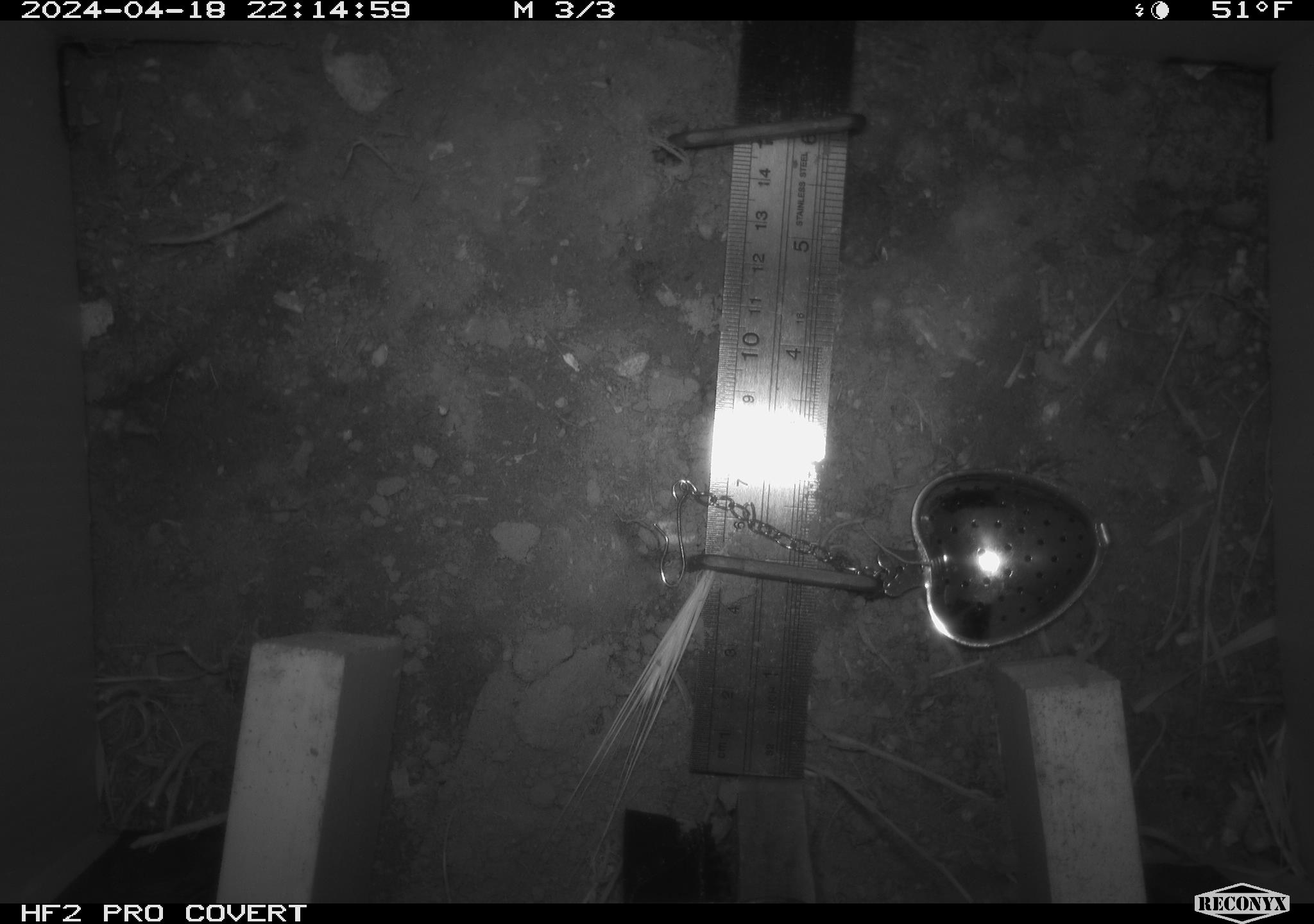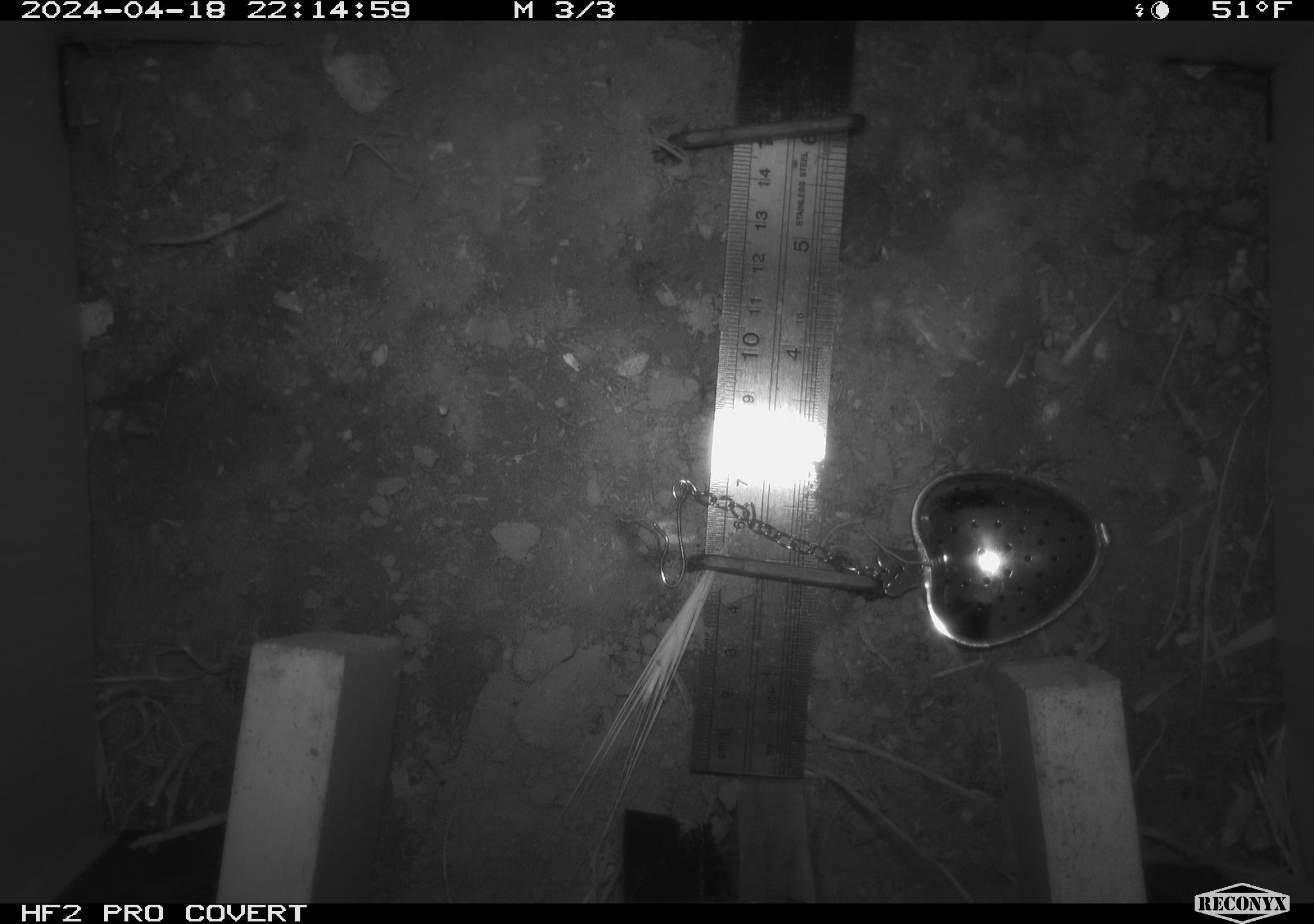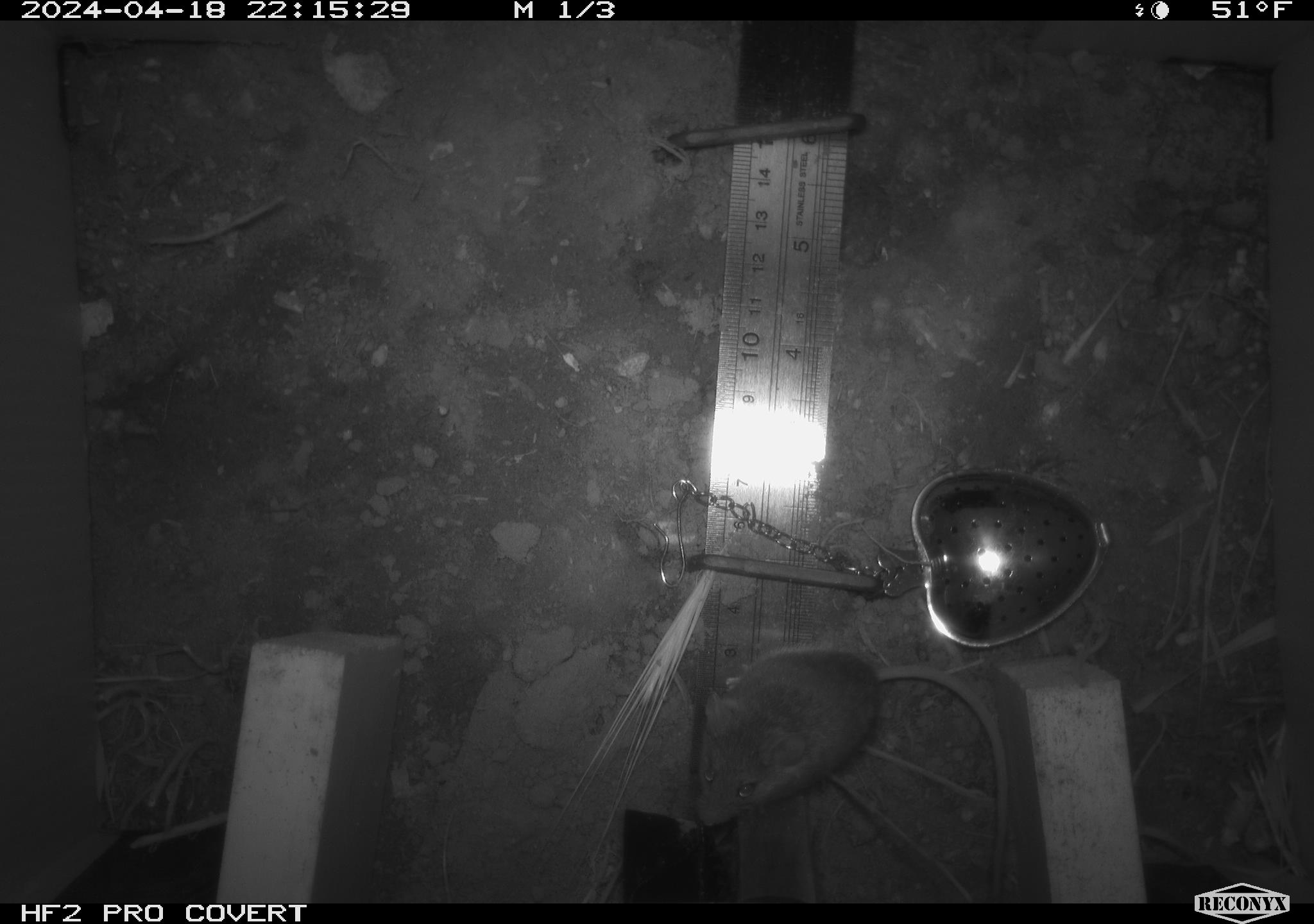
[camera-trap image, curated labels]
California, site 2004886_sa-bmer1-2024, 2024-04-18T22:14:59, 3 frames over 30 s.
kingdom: Animalia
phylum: Chordata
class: Mammalia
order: Rodentia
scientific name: Rodentia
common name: mouse species